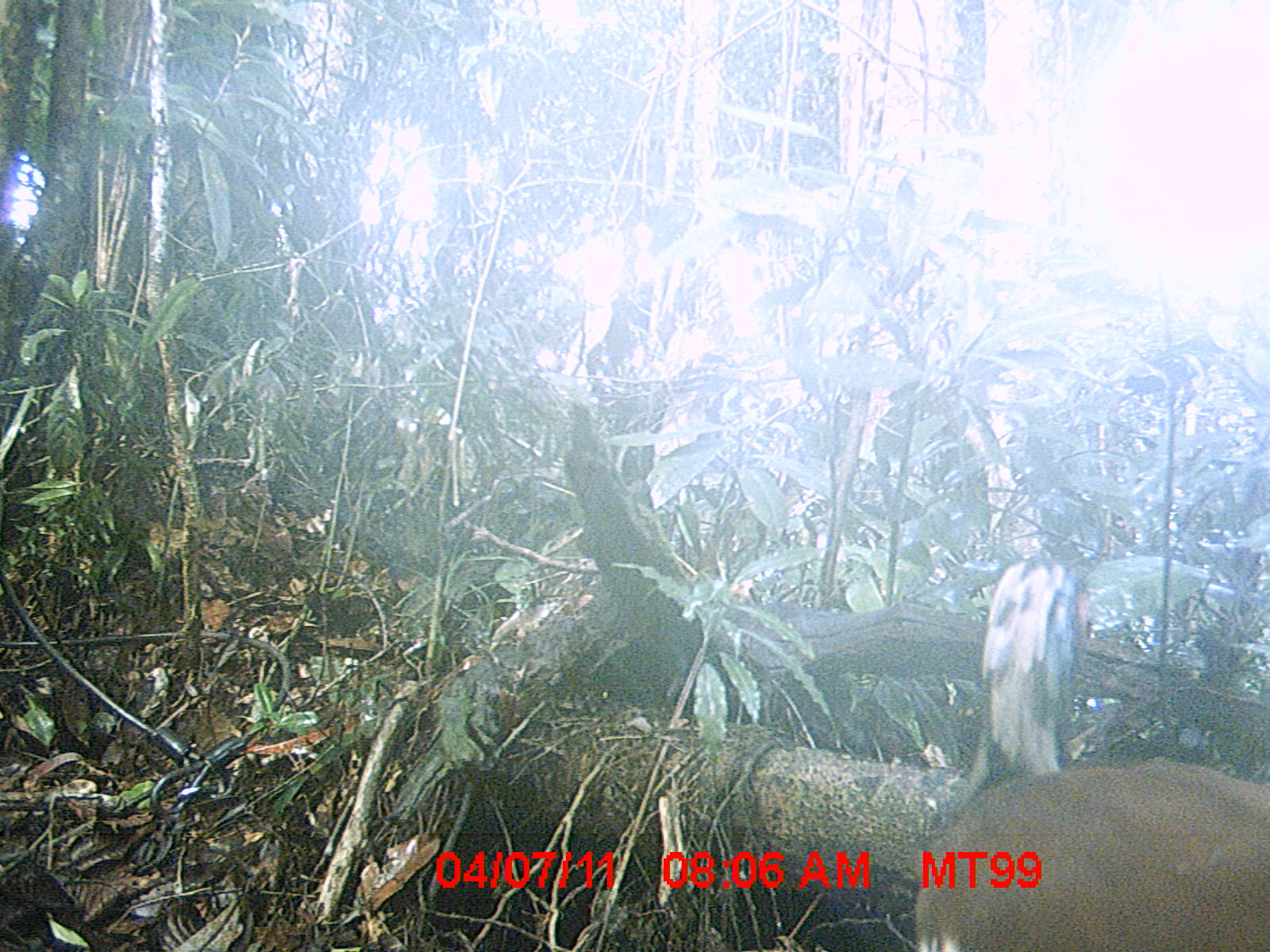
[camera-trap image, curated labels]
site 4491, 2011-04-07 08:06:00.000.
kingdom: Animalia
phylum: Chordata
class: Aves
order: Pelecaniformes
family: Threskiornithidae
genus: Lophotibis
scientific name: Lophotibis cristata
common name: madagascan ibis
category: lophotibis cristataa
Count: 2.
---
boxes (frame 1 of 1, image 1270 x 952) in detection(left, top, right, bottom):
lophotibis cristataa: detection(908, 764, 1270, 950)